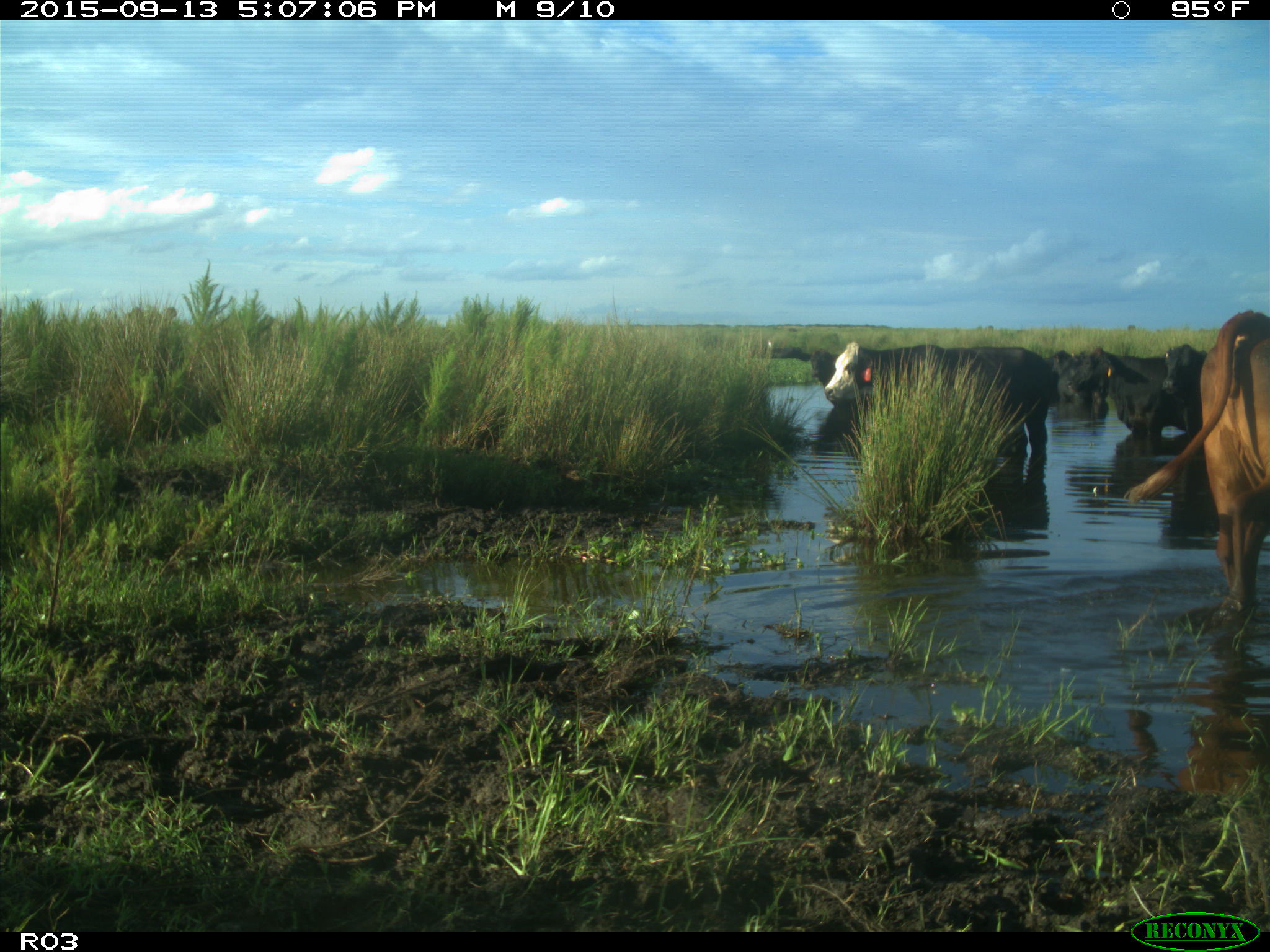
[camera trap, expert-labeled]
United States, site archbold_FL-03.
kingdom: Animalia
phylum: Chordata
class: Mammalia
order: Artiodactyla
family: Bovidae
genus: Bos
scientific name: Bos taurus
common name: domestic cow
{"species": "Bos taurus (domestic cow)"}